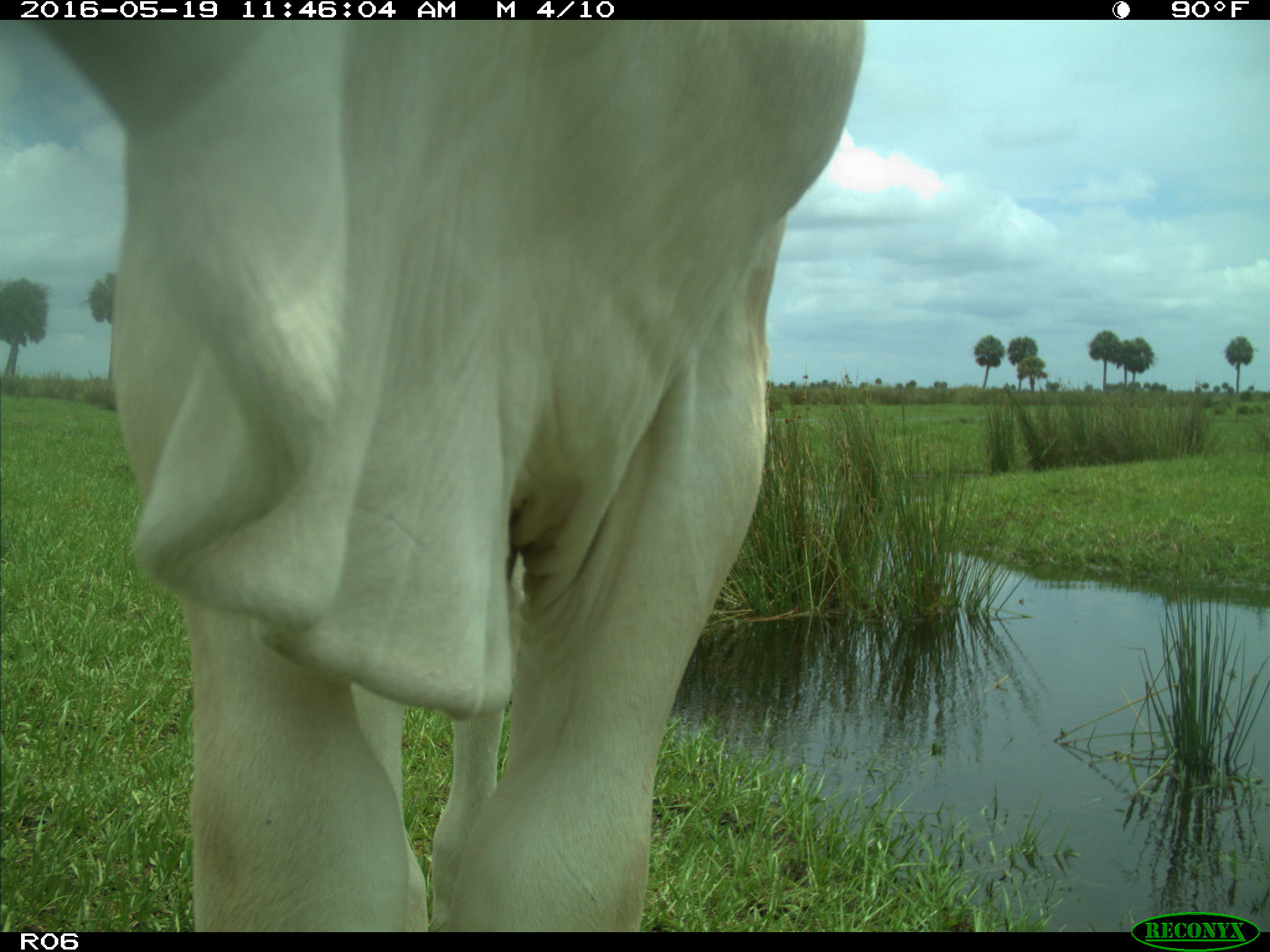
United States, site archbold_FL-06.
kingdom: Animalia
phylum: Chordata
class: Mammalia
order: Artiodactyla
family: Bovidae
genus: Bos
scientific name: Bos taurus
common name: domestic cow